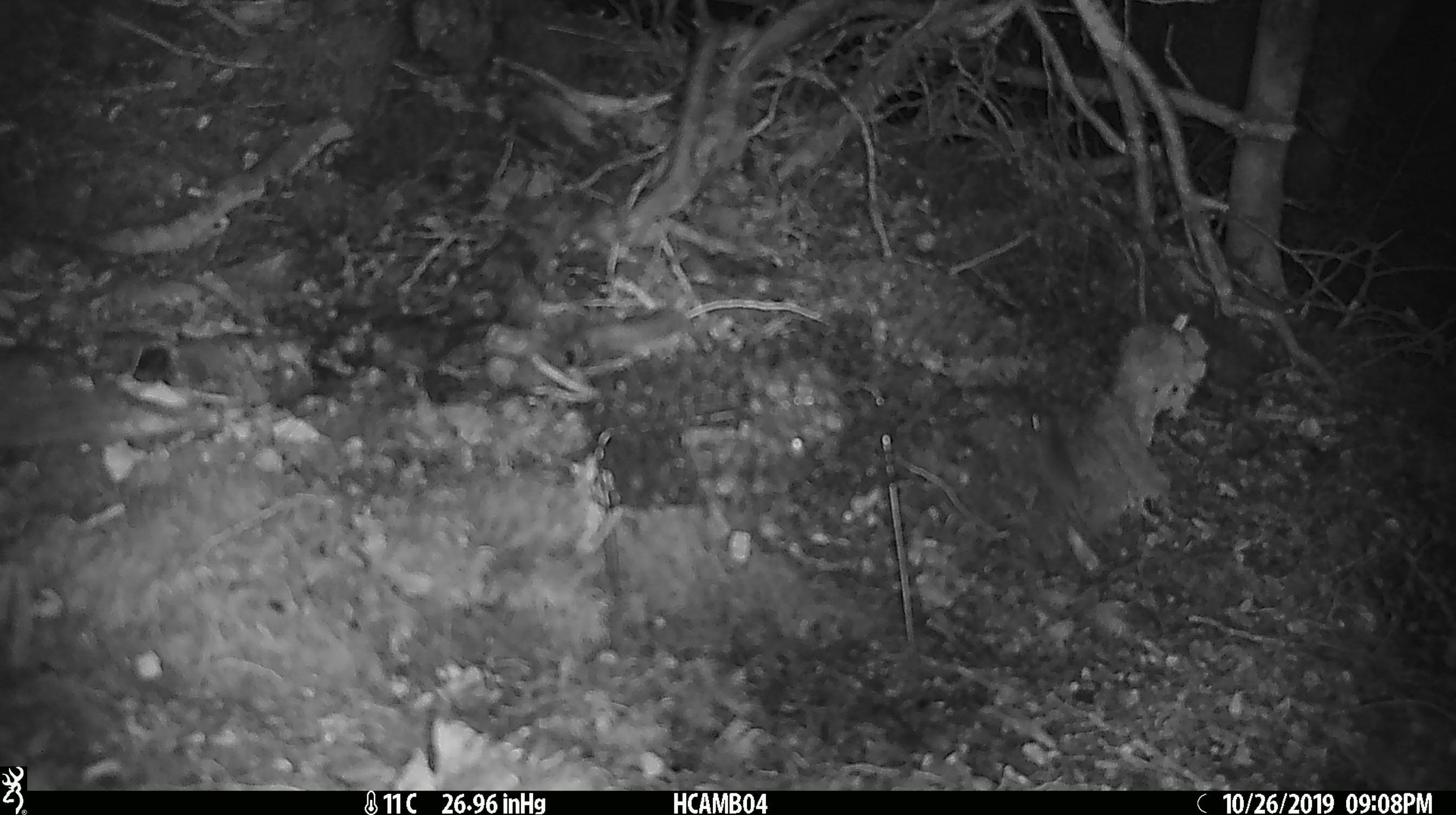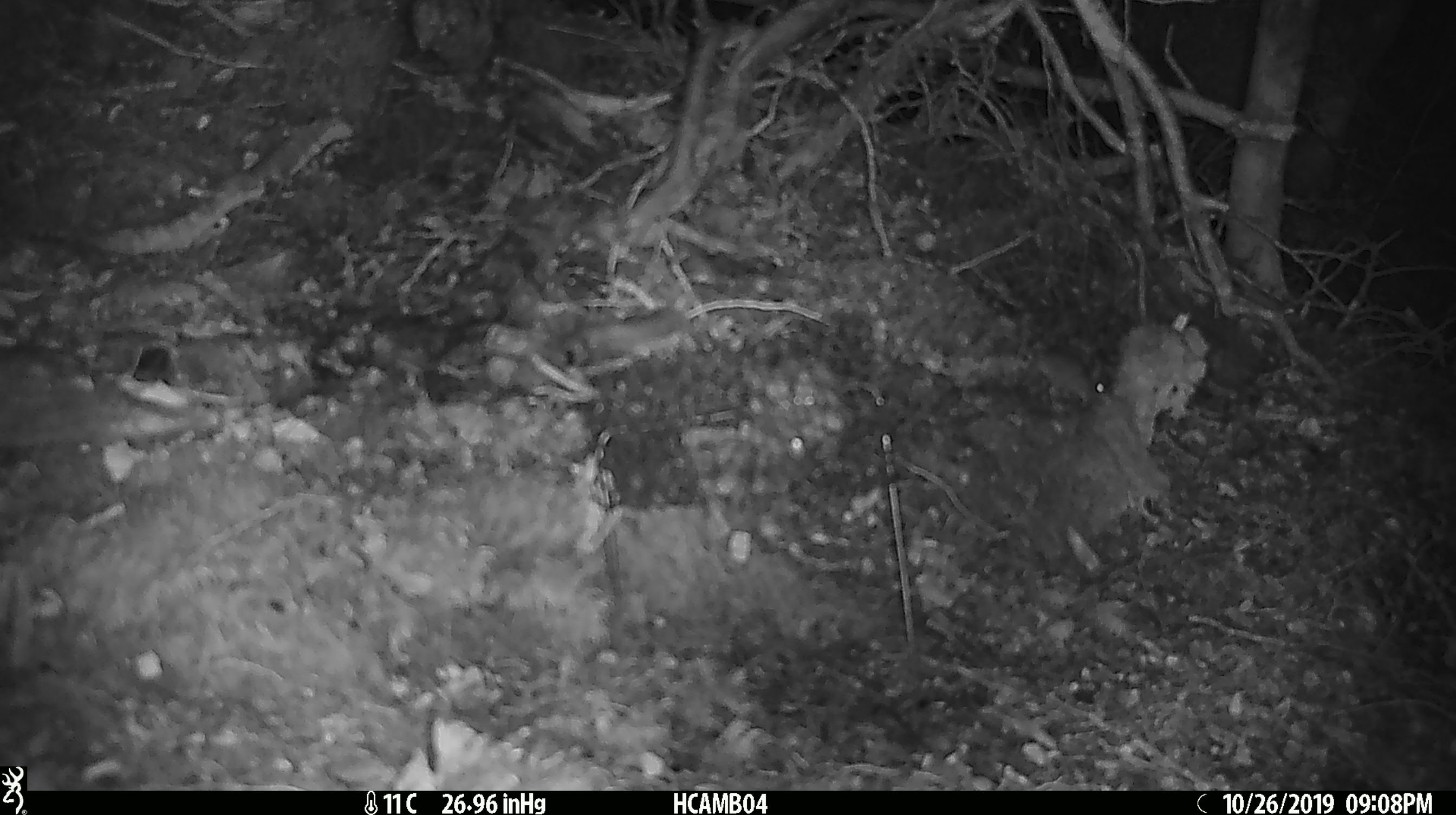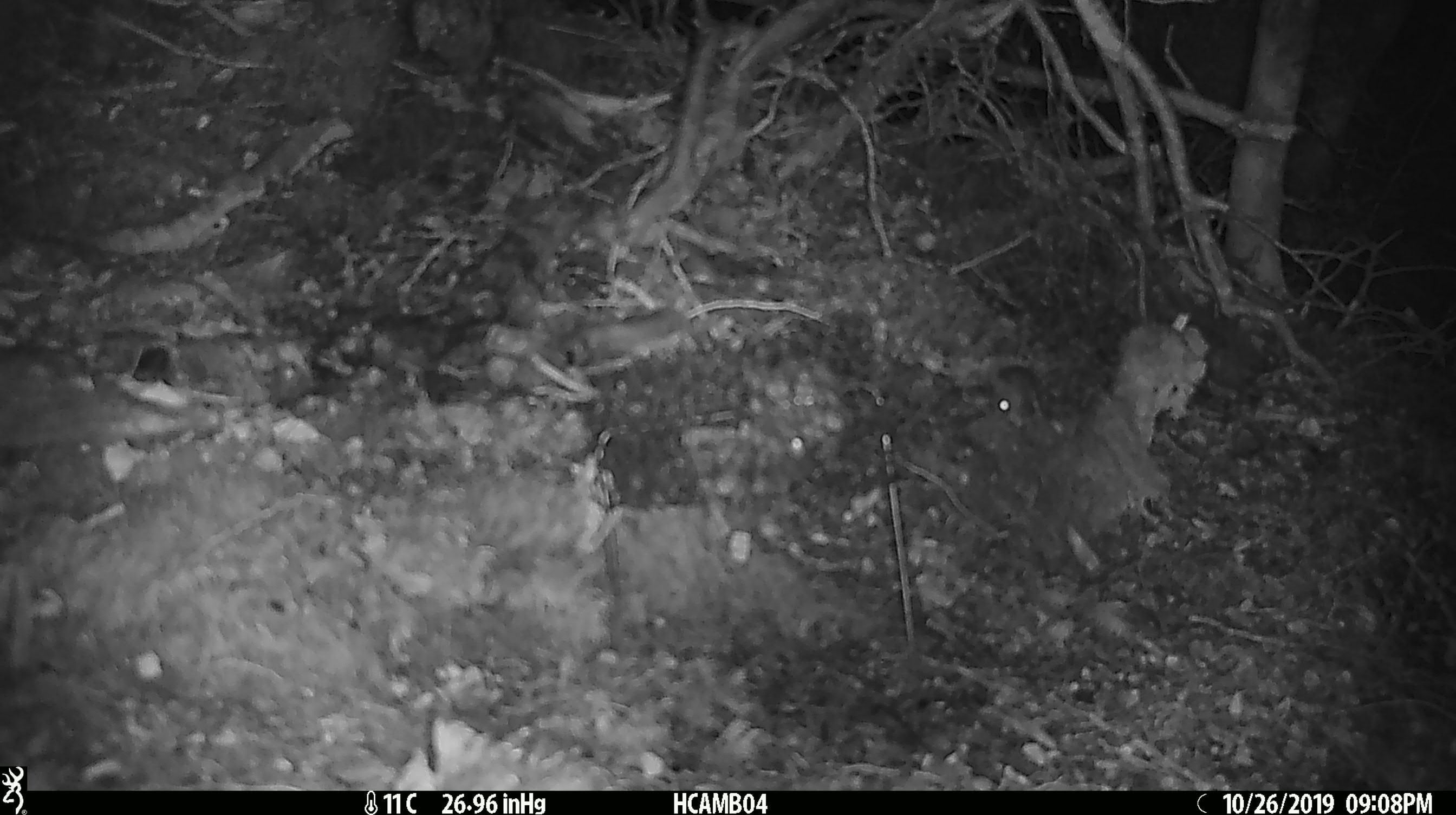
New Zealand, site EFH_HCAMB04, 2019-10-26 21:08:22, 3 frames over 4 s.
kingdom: Animalia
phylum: Chordata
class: Mammalia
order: Rodentia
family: Muridae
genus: Mus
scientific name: Mus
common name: mouse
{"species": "mouse (Mus)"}